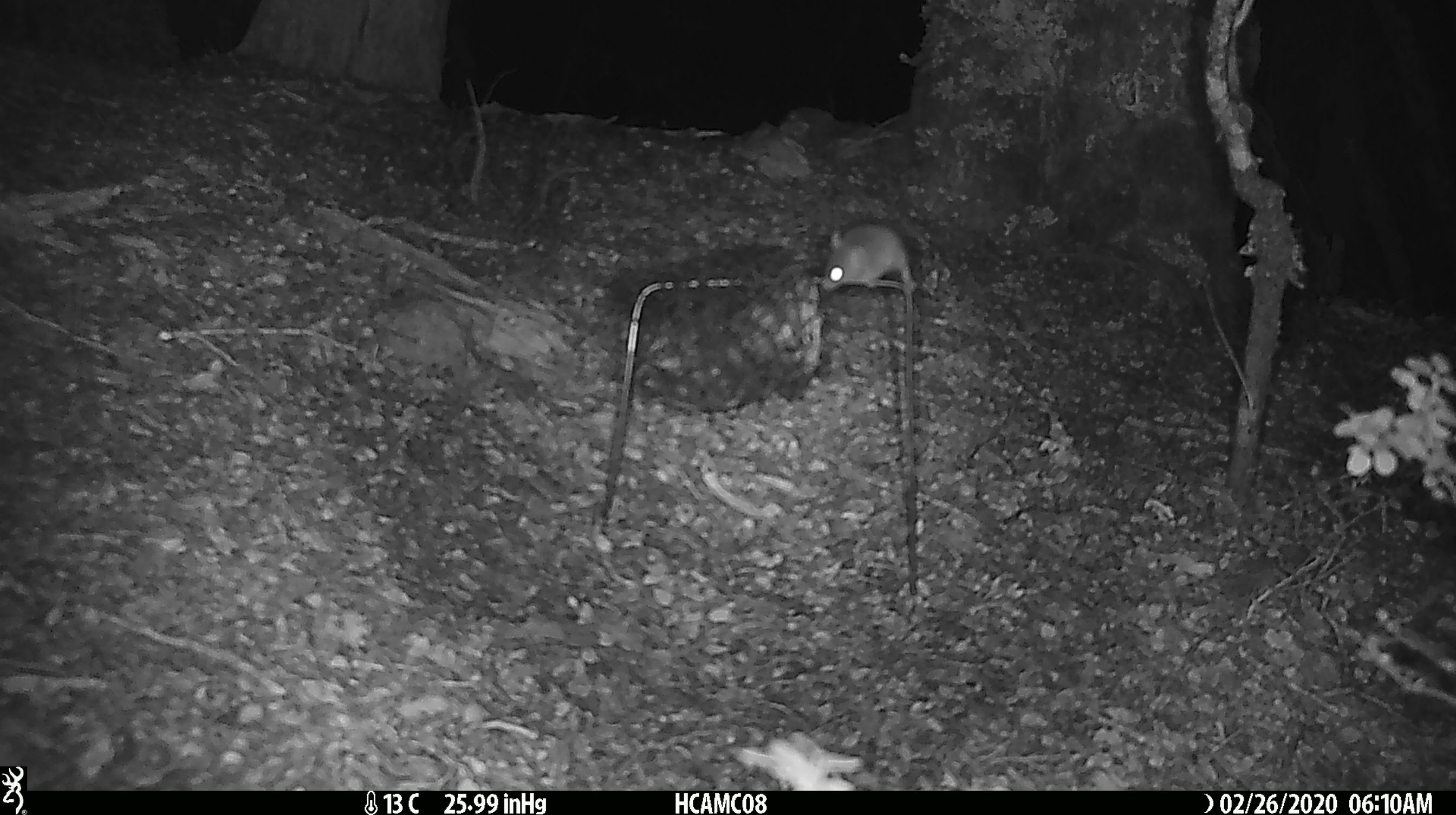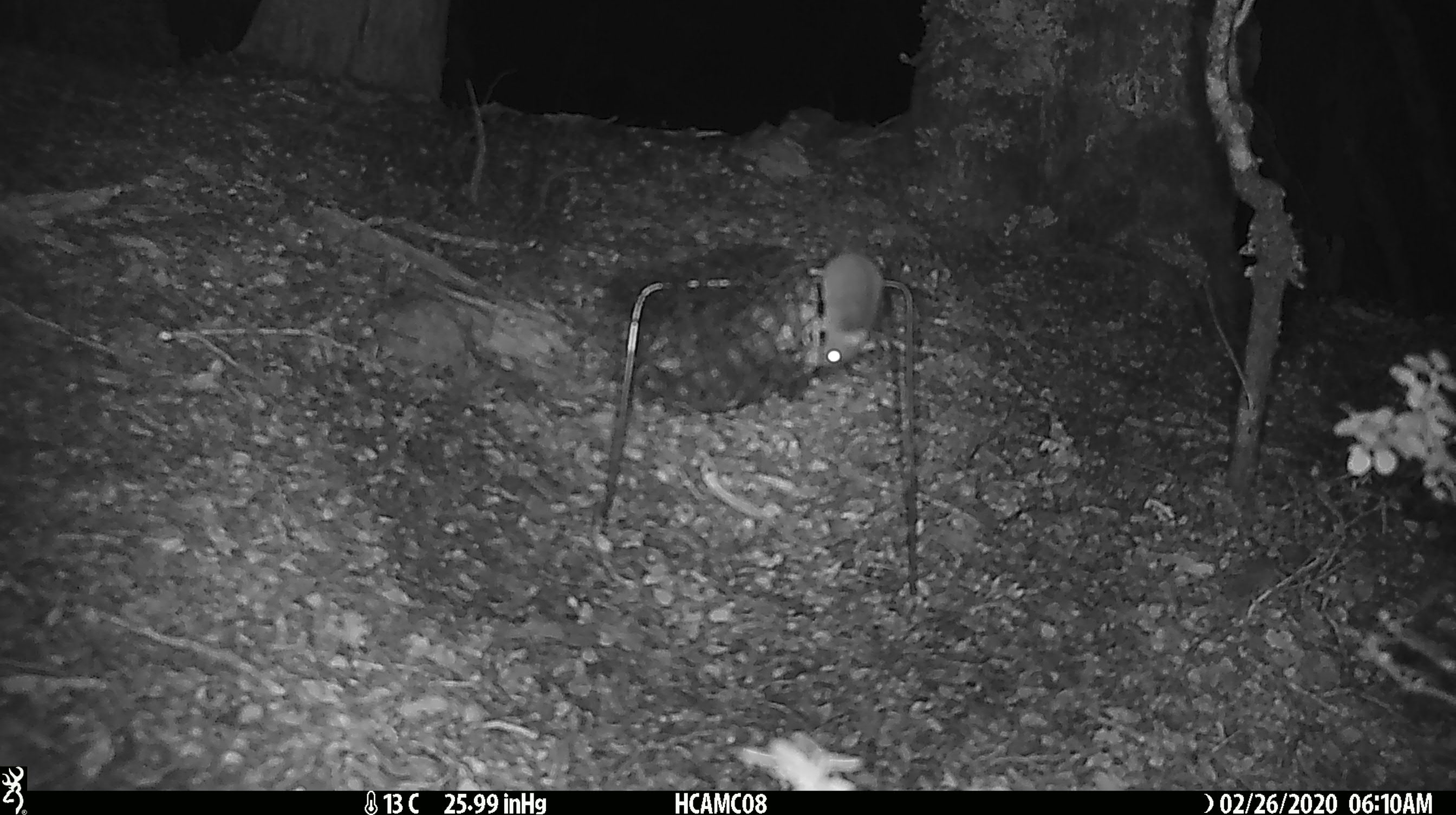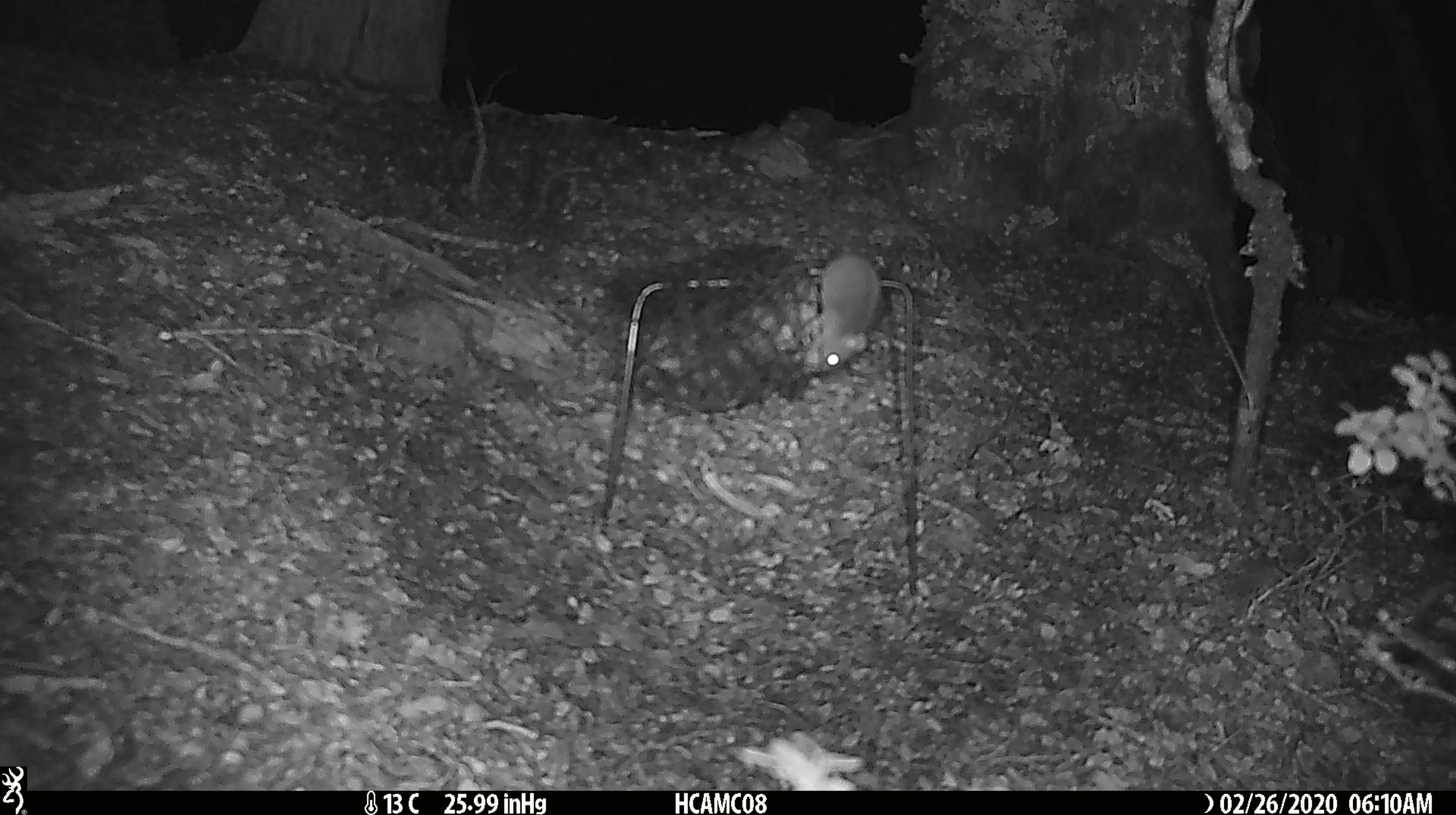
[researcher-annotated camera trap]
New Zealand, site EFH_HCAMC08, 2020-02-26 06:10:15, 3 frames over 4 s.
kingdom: Animalia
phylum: Chordata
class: Mammalia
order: Rodentia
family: Muridae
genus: Mus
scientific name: Mus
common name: mouse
Mouse (Mus).